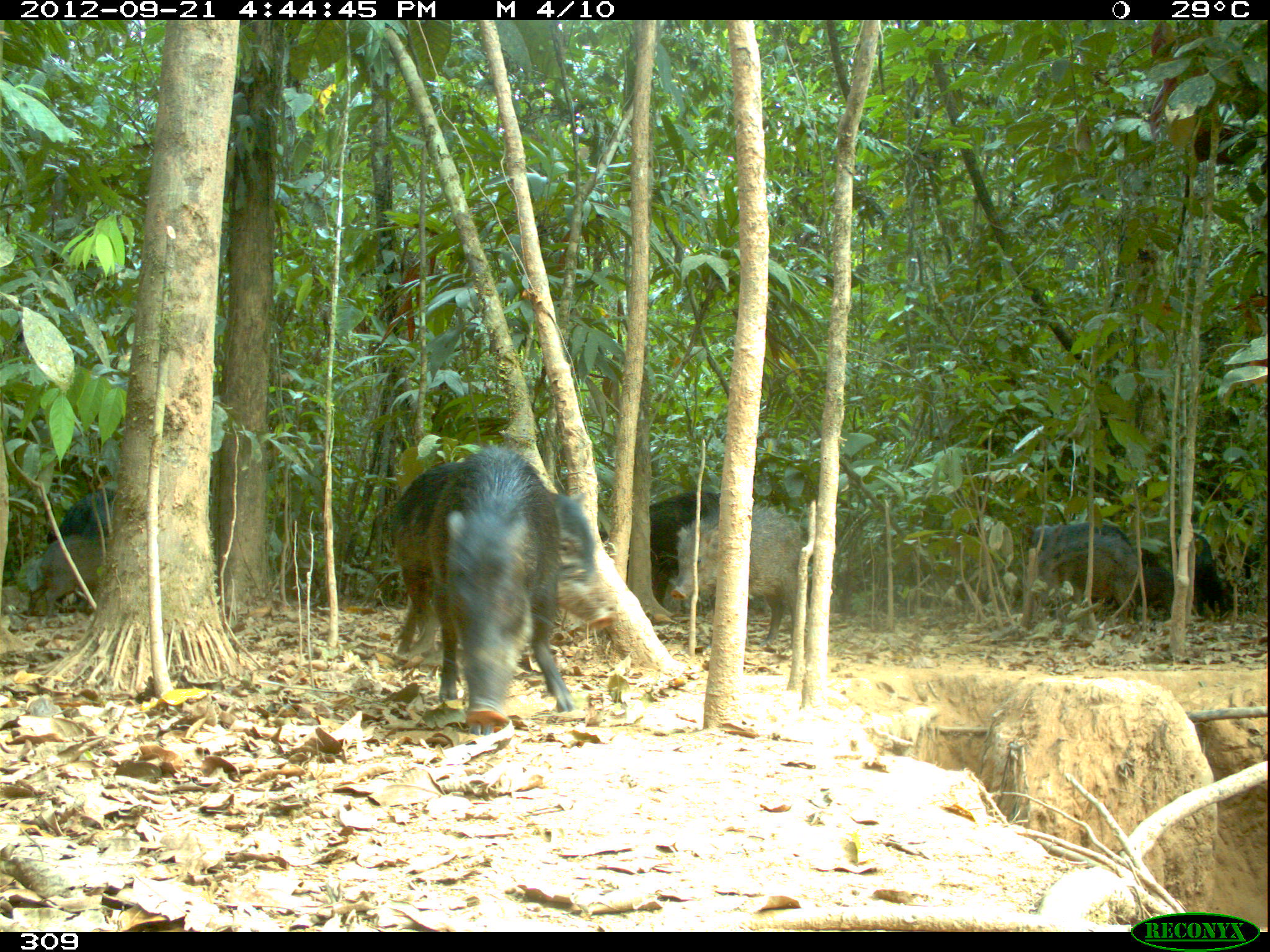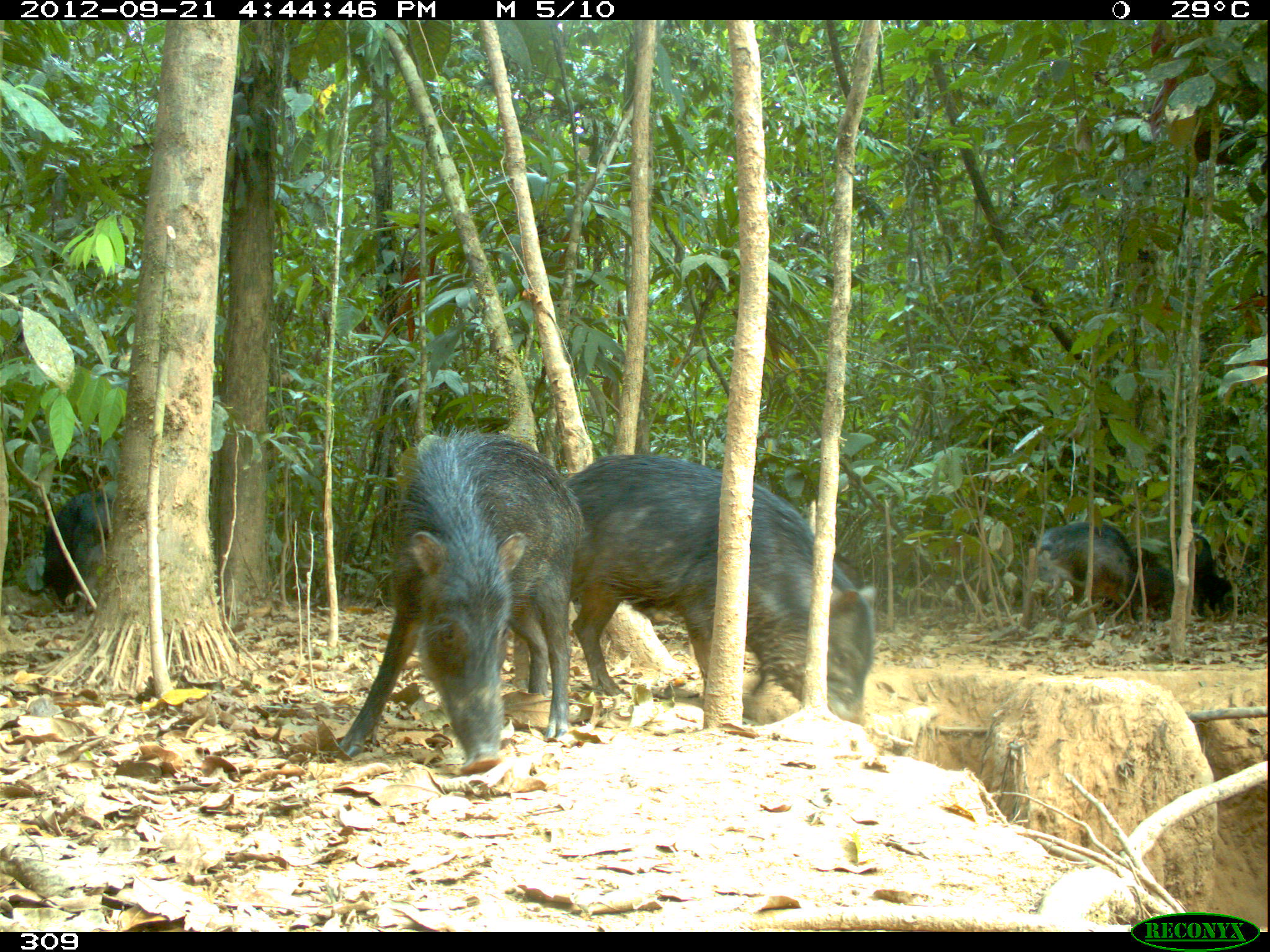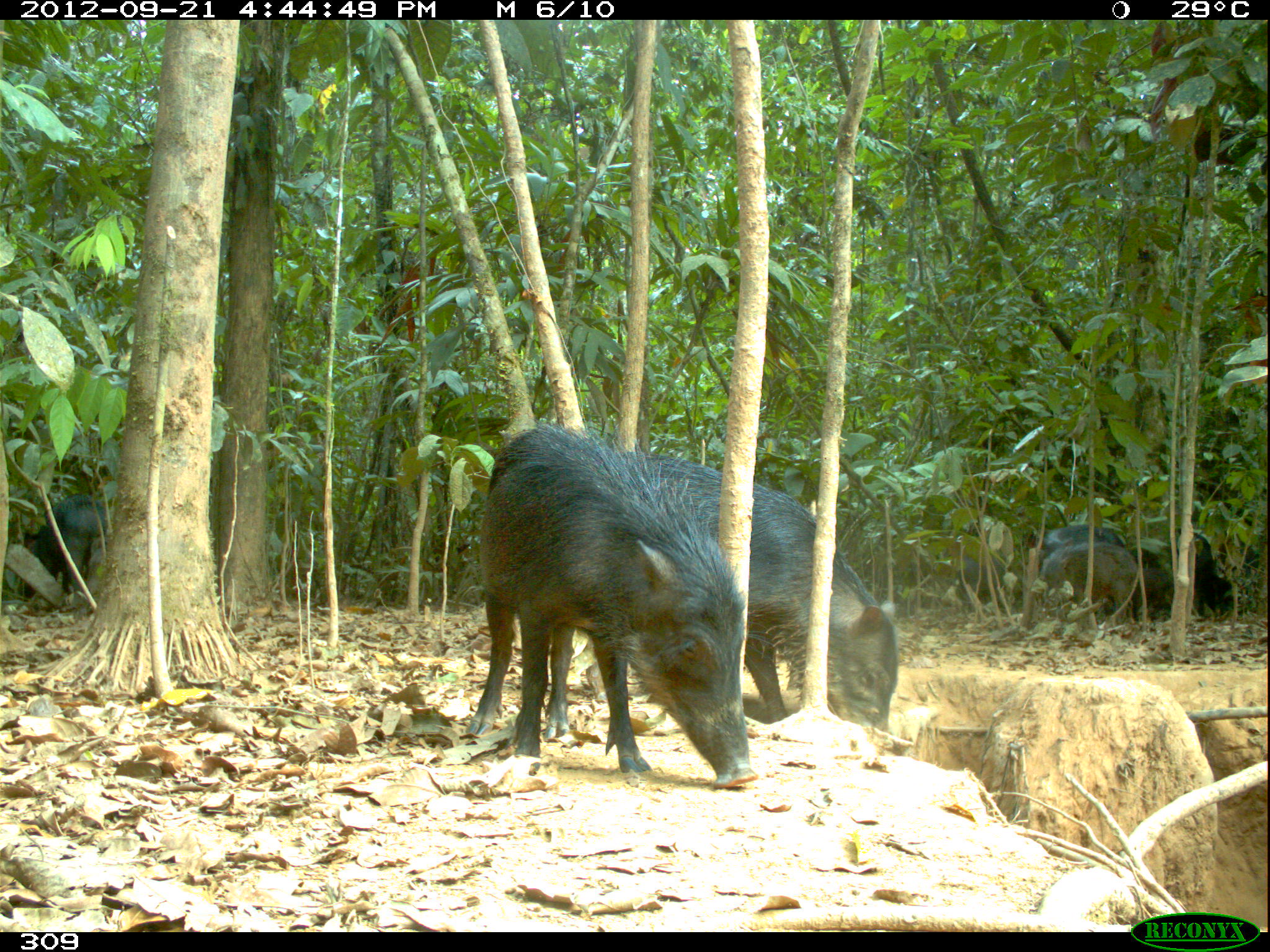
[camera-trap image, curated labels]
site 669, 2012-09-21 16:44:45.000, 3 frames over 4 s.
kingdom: Animalia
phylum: Chordata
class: Mammalia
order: Artiodactyla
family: Tayassuidae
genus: Tayassu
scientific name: Tayassu pecari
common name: white-lipped peccary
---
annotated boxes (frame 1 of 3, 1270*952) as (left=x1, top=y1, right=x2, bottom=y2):
tayassu pecari: (left=389, top=461, right=613, bottom=660); (left=426, top=443, right=573, bottom=735); (left=669, top=504, right=803, bottom=647); (left=598, top=491, right=720, bottom=613); (left=1031, top=521, right=1132, bottom=617); (left=1034, top=537, right=1140, bottom=623); (left=46, top=488, right=115, bottom=612); (left=22, top=535, right=107, bottom=617); (left=1101, top=564, right=1173, bottom=624); (left=1193, top=532, right=1233, bottom=619)